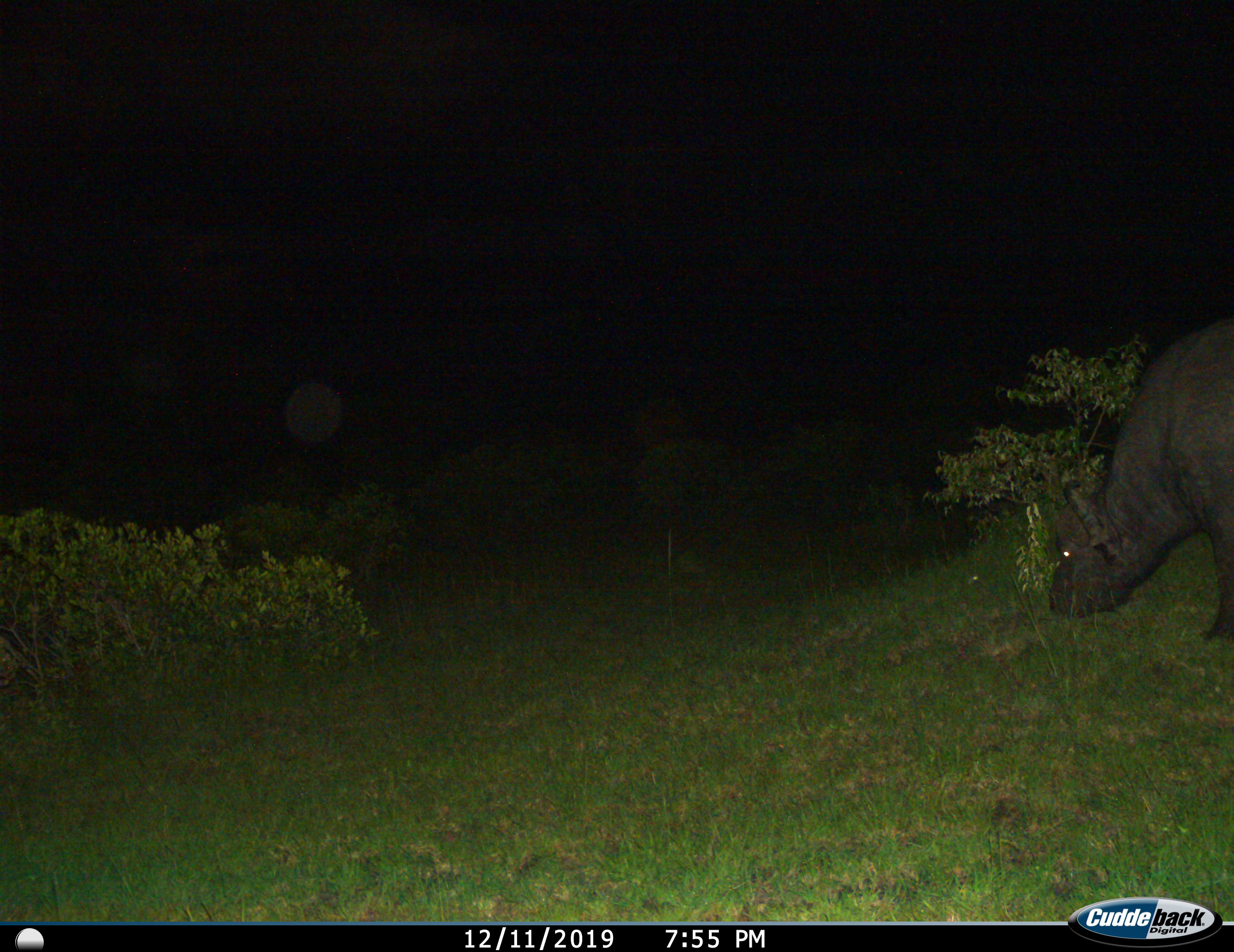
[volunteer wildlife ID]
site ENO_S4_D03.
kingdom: Animalia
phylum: Chordata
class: Mammalia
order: Artiodactyla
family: Bovidae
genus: Syncerus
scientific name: Syncerus caffer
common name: african buffalo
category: buffalo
Buffalo (african buffalo) (Syncerus caffer), count 1. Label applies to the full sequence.